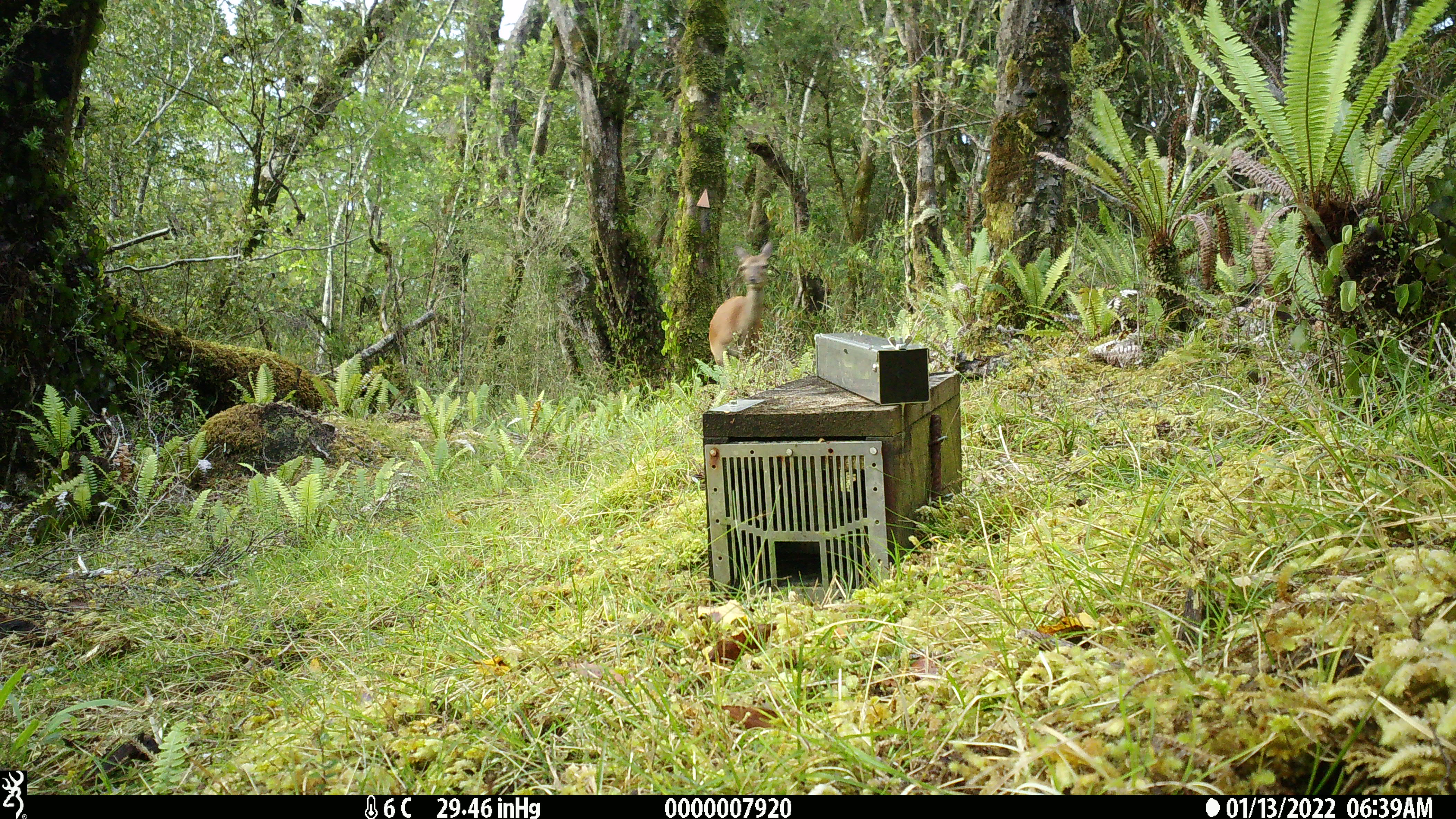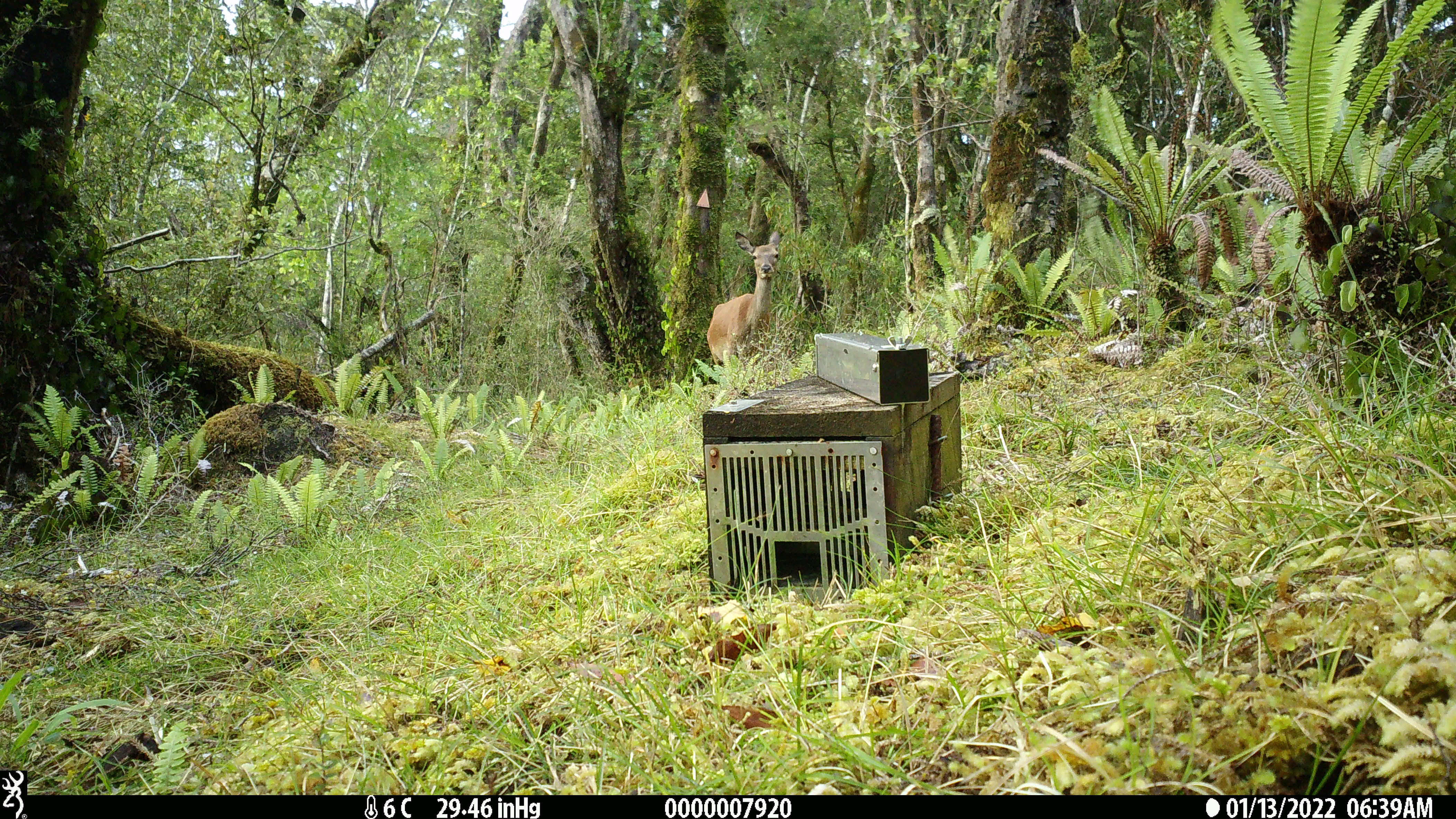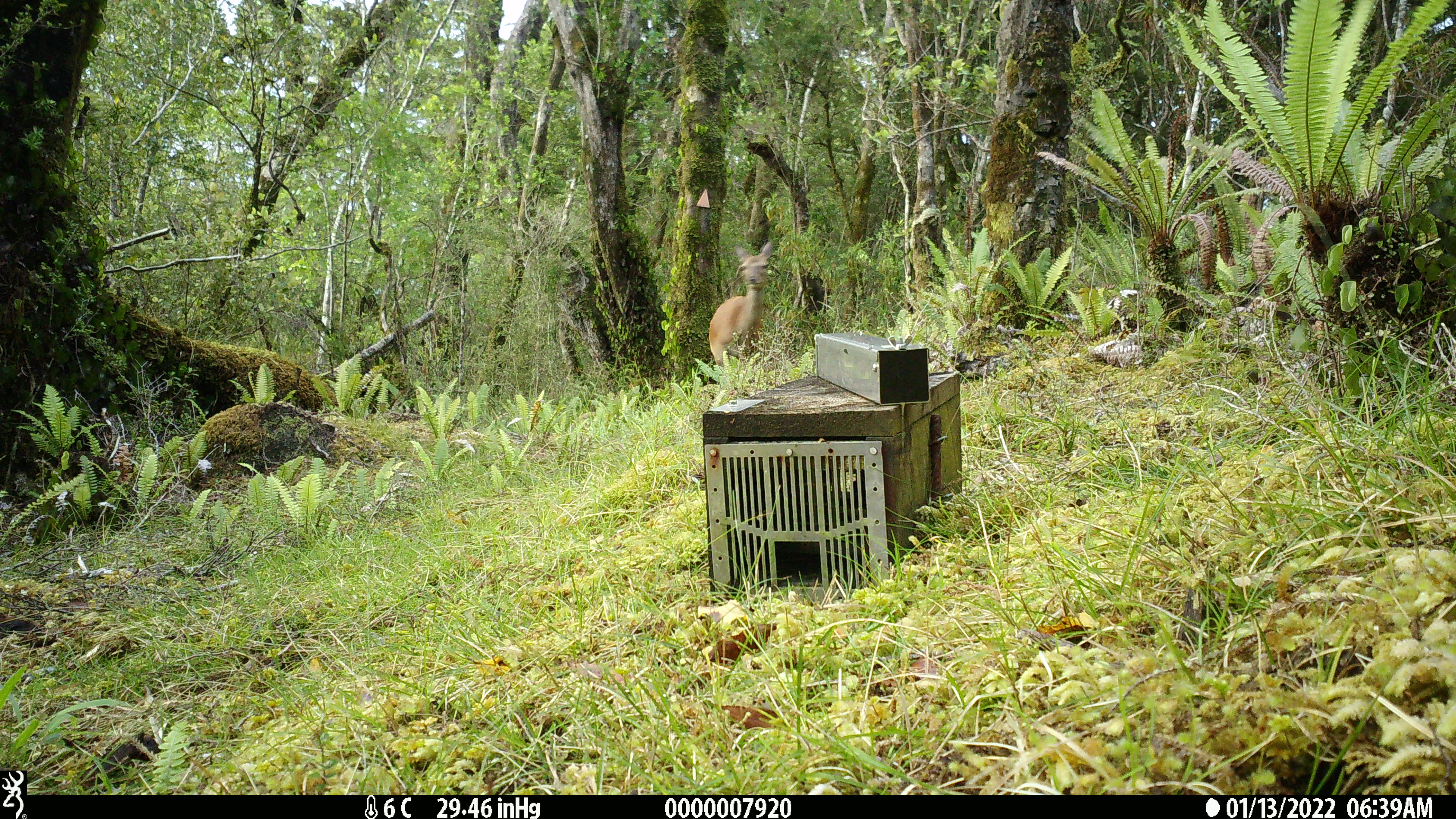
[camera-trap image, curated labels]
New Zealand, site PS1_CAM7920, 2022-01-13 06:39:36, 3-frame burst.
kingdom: Animalia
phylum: Chordata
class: Mammalia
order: Artiodactyla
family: Cervidae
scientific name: Cervidae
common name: deer